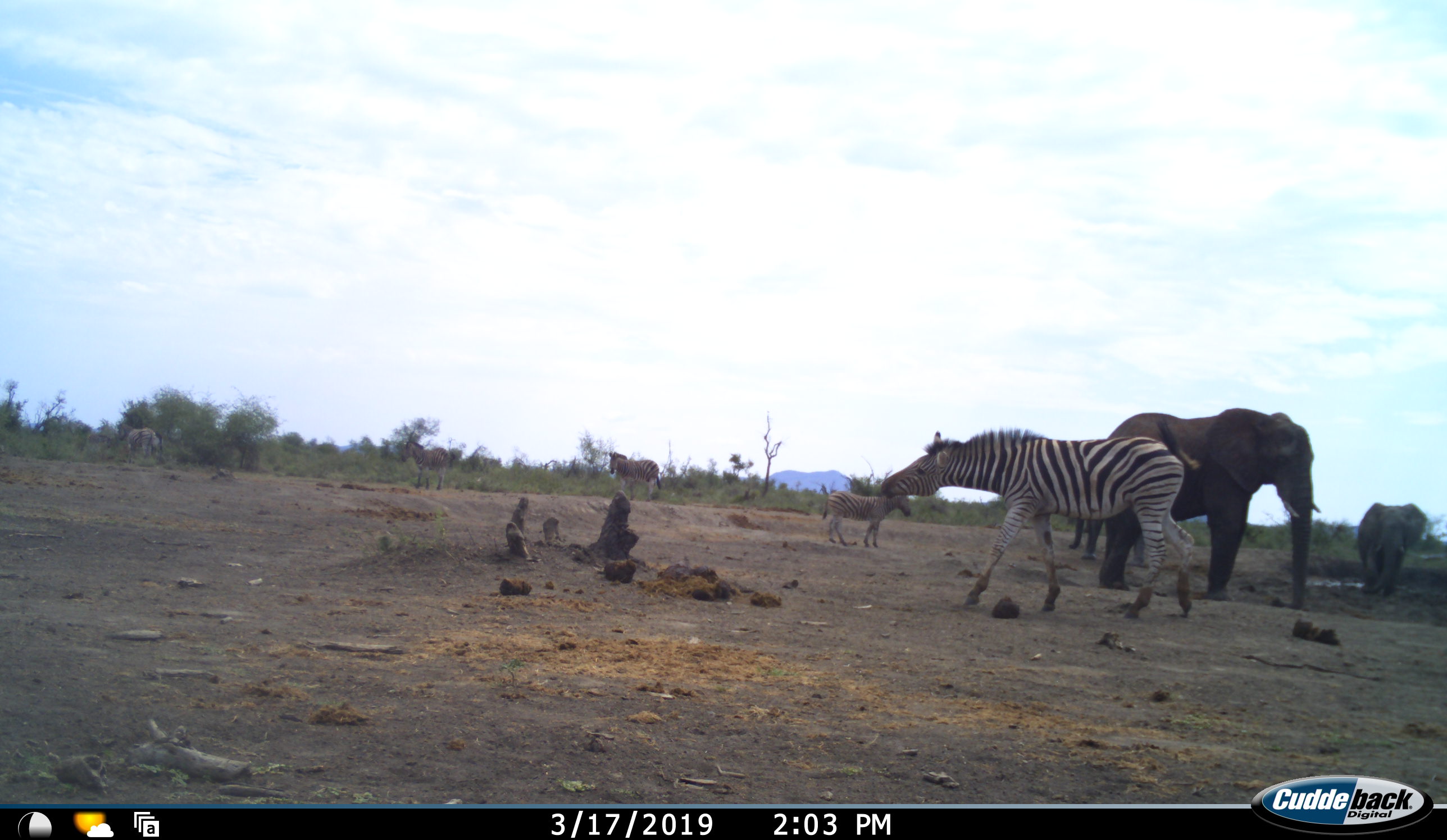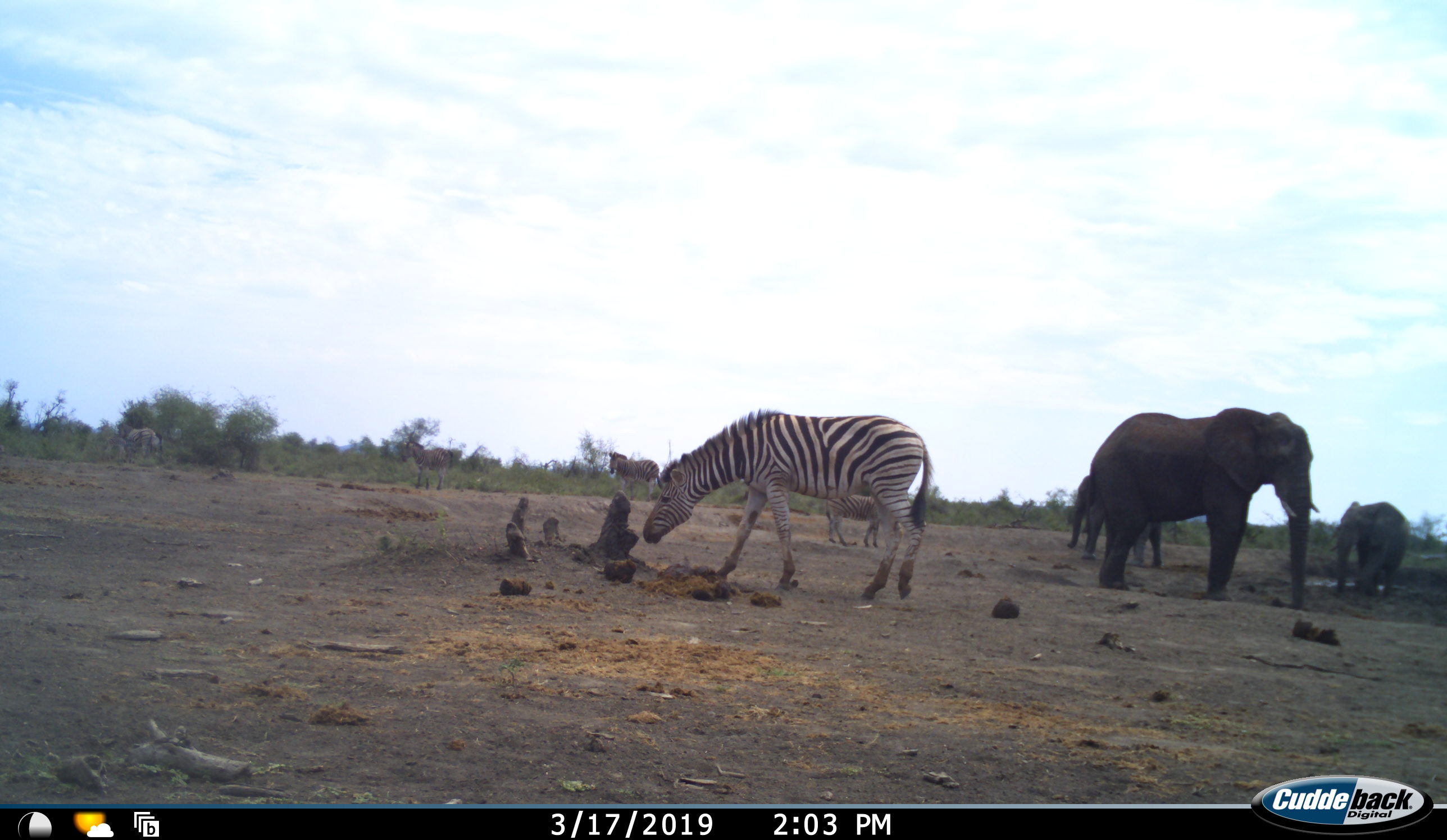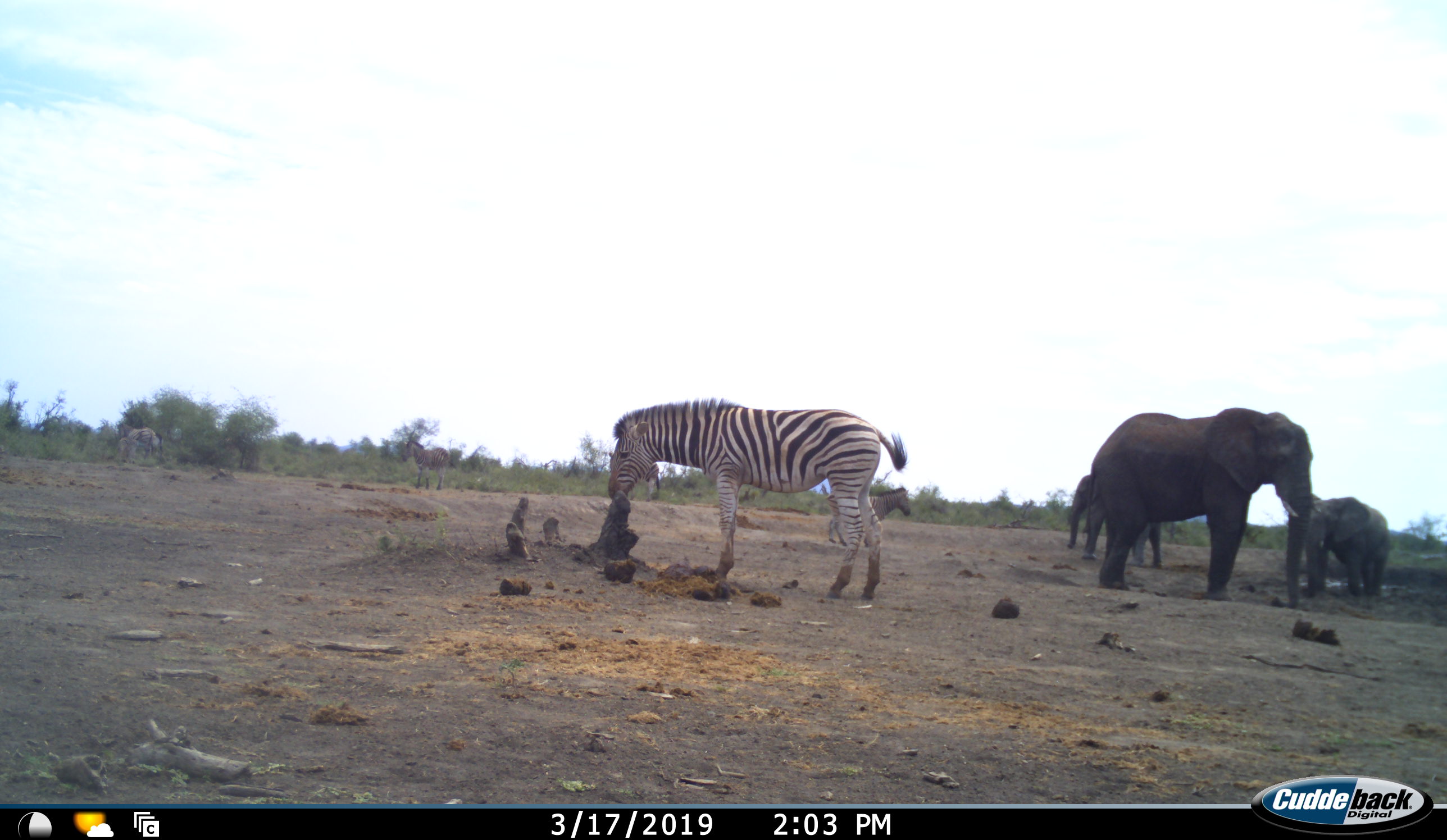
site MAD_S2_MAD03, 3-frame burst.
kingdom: Animalia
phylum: Chordata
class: Mammalia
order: Proboscidea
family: Elephantidae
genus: Loxodonta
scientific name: Loxodonta africana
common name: african bush elephant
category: elephant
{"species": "elephant (african bush elephant) (Loxodonta africana)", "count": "3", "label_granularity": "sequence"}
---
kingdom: Animalia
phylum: Chordata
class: Mammalia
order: Perissodactyla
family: Equidae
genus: Equus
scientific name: Equus quagga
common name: plains zebra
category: zebraplains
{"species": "zebraplains (plains zebra) (Equus quagga)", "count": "5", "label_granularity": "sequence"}